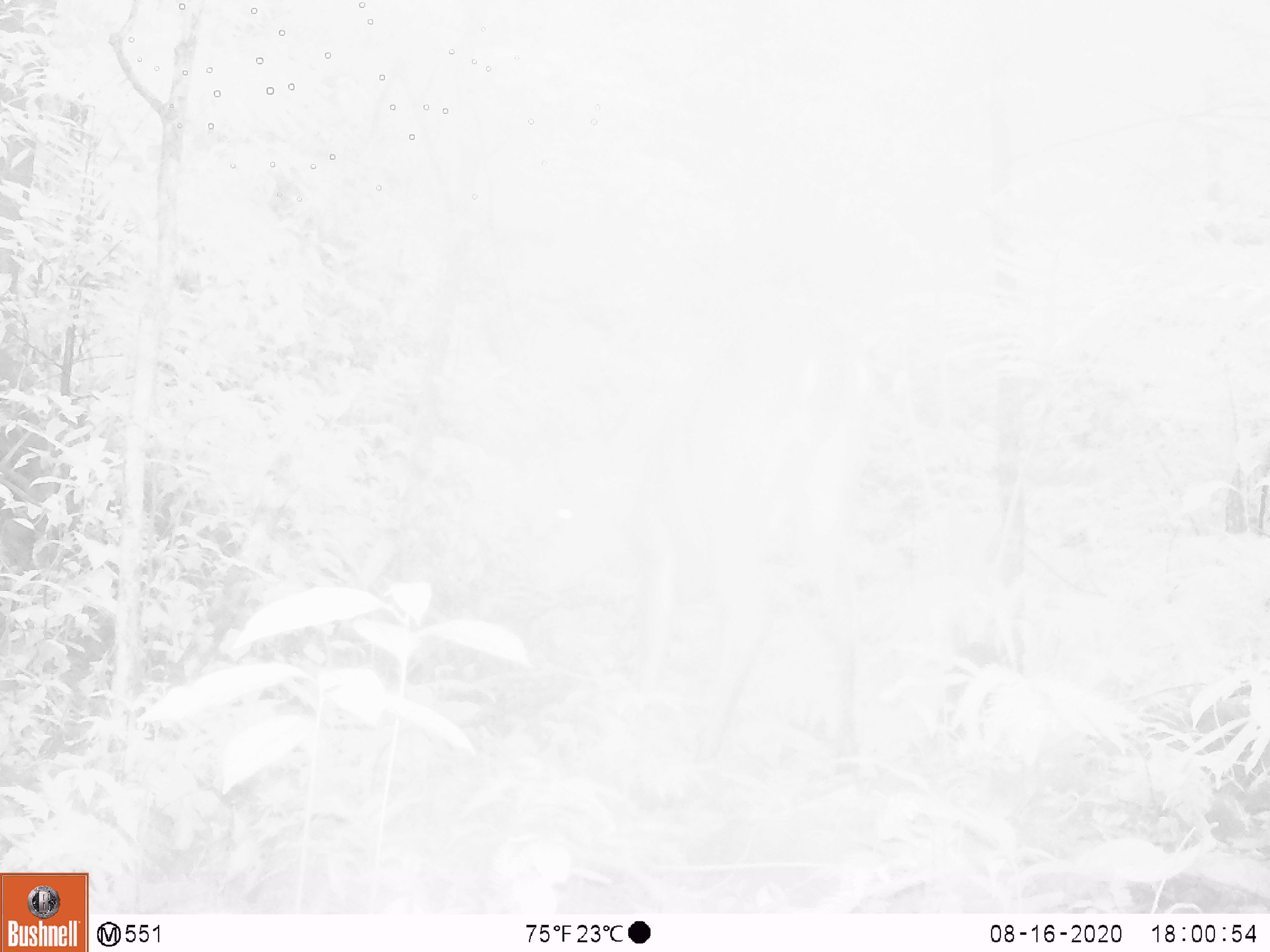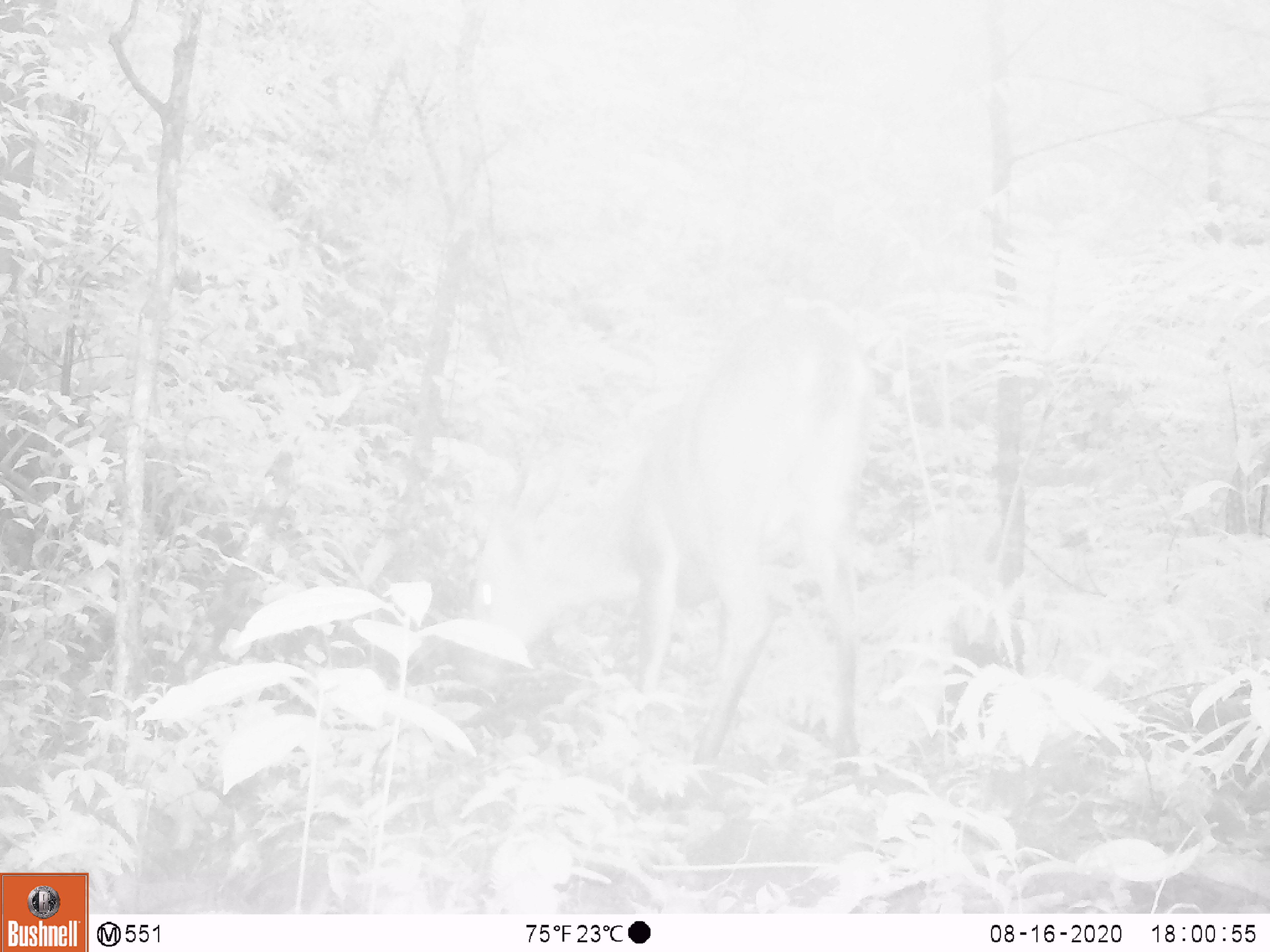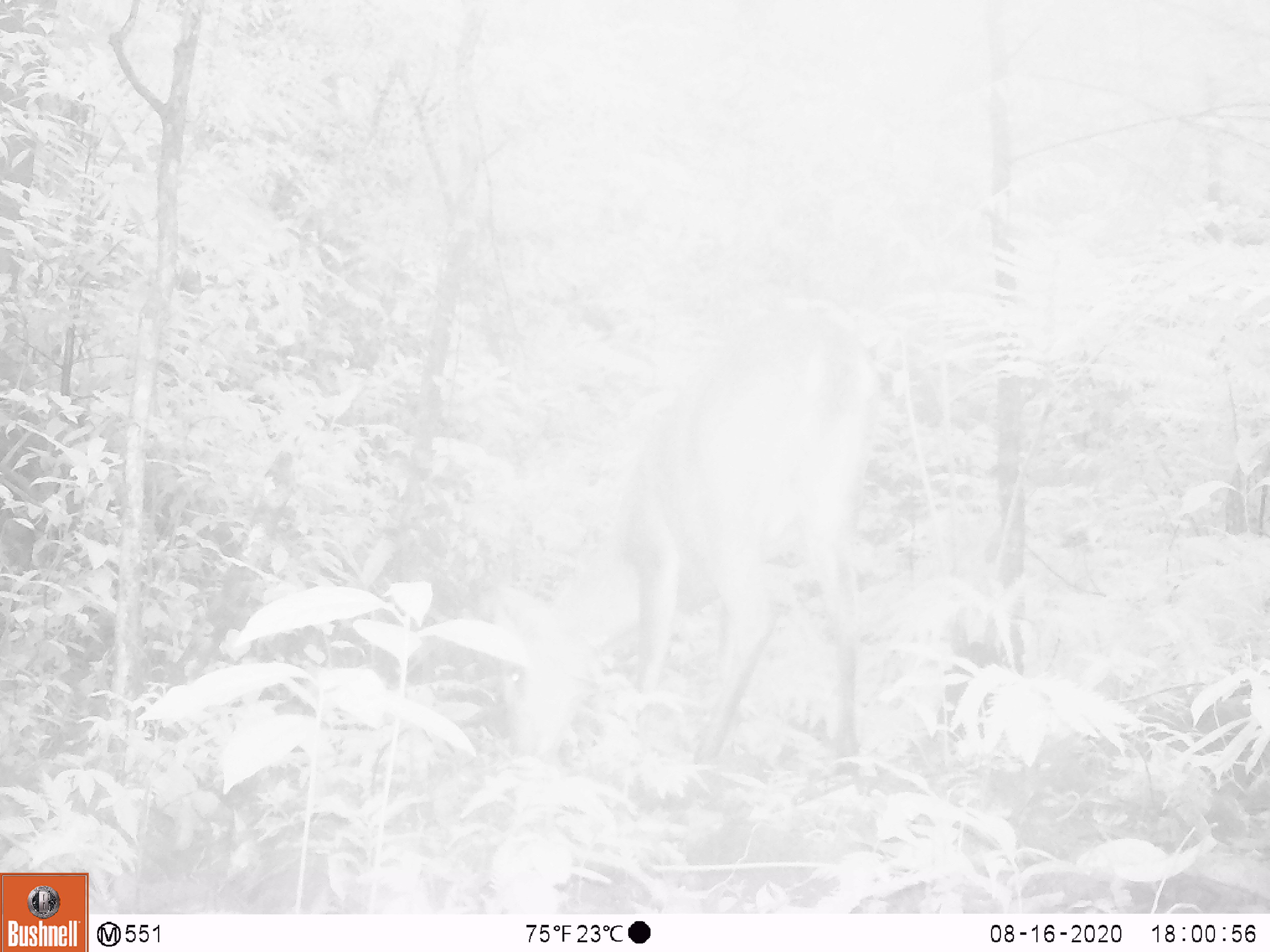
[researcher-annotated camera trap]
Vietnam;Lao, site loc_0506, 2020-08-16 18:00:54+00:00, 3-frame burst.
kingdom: Animalia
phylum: Chordata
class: Mammalia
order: Artiodactyla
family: Cervidae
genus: Muntiacus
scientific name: Muntiacus vuquangensis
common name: large-antlered muntjac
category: large antlered muntjac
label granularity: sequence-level